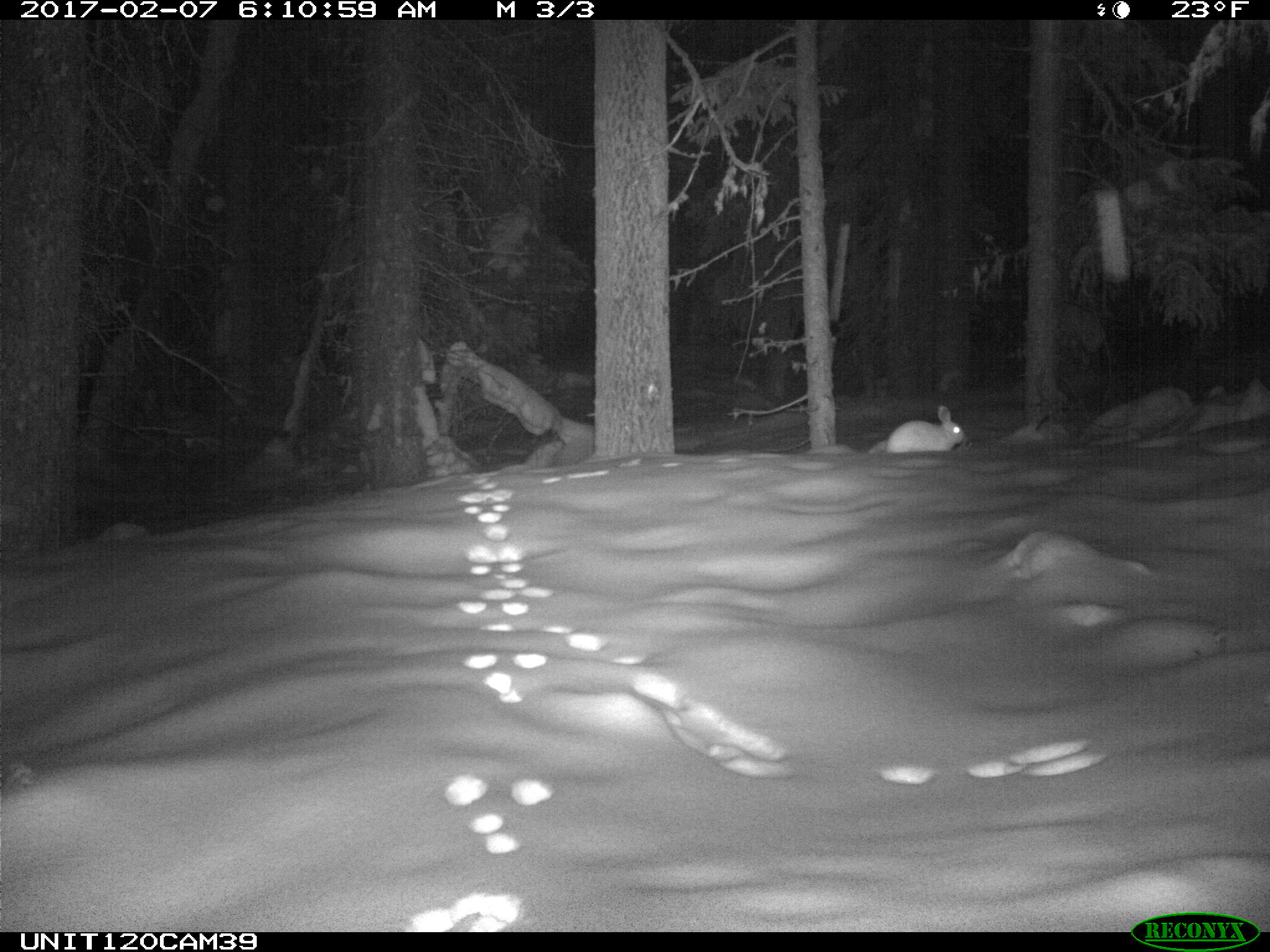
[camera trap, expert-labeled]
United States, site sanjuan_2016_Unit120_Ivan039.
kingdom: Animalia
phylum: Chordata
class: Mammalia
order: Lagomorpha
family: Leporidae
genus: Lepus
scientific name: Lepus americanus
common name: snowshoe hare